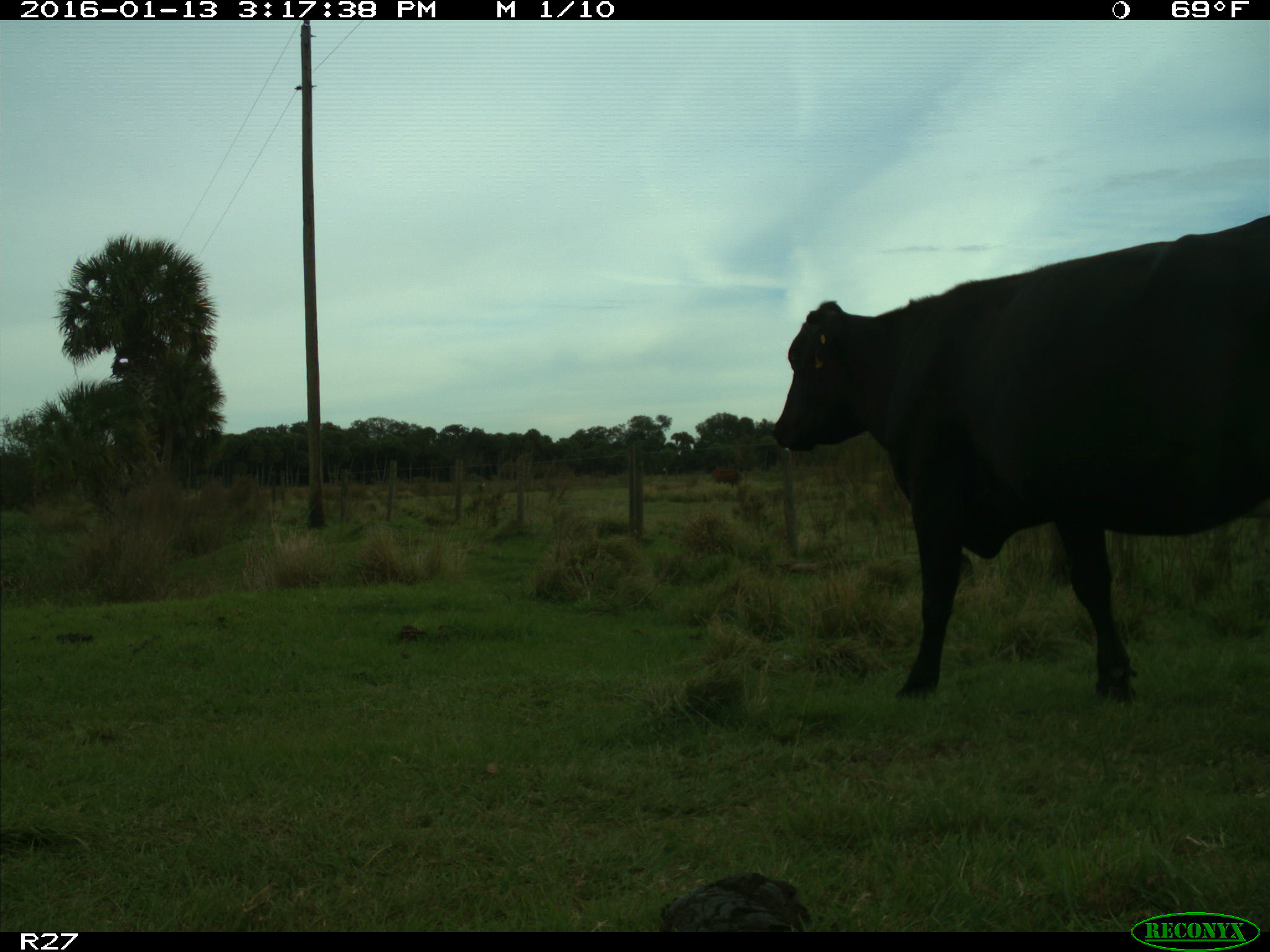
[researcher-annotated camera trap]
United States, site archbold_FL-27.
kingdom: Animalia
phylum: Chordata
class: Mammalia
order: Artiodactyla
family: Bovidae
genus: Bos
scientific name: Bos taurus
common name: domestic cow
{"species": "Bos taurus (domestic cow)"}